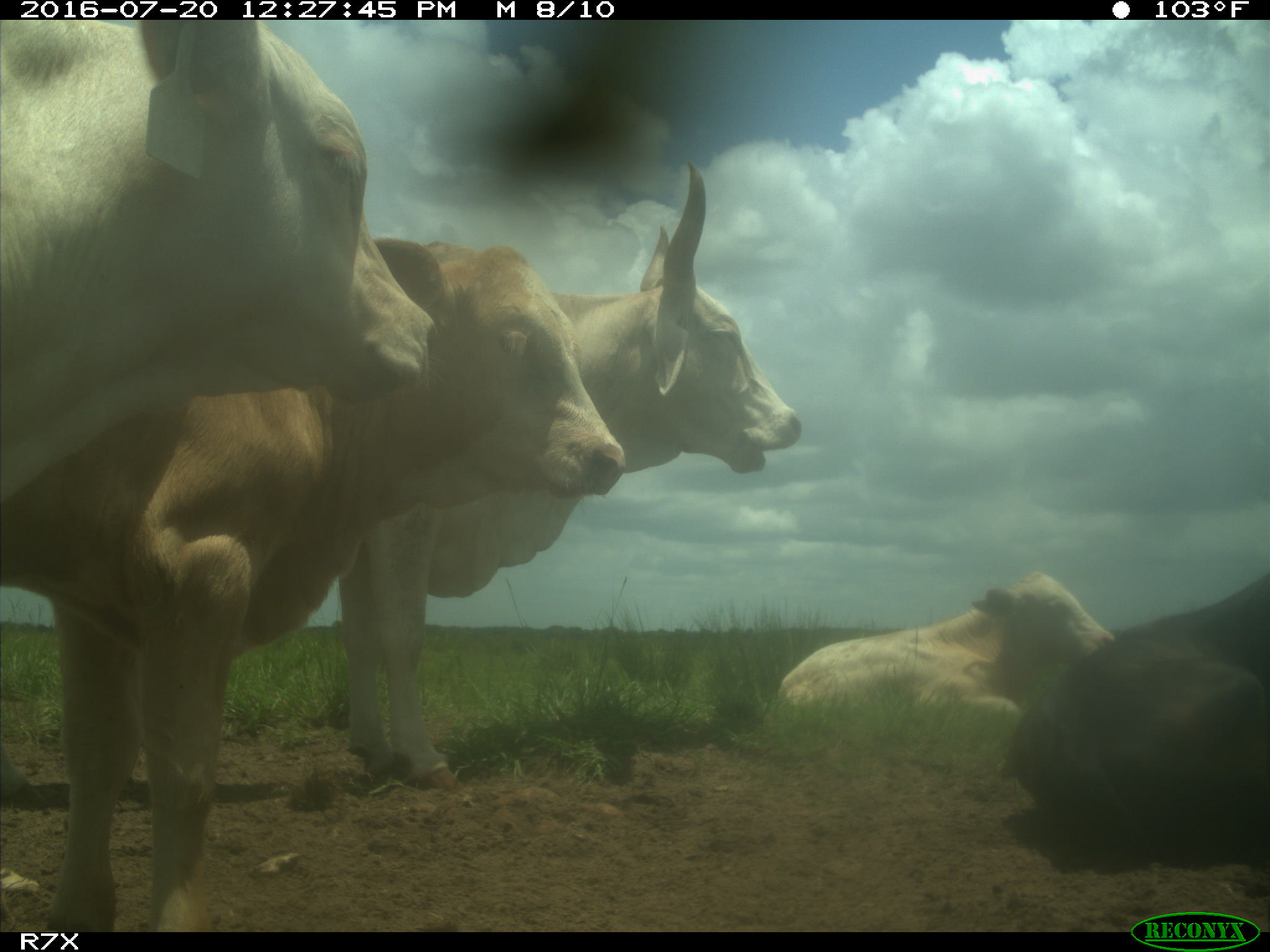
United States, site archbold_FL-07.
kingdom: Animalia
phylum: Chordata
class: Mammalia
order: Artiodactyla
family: Bovidae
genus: Bos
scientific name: Bos taurus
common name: domestic cow